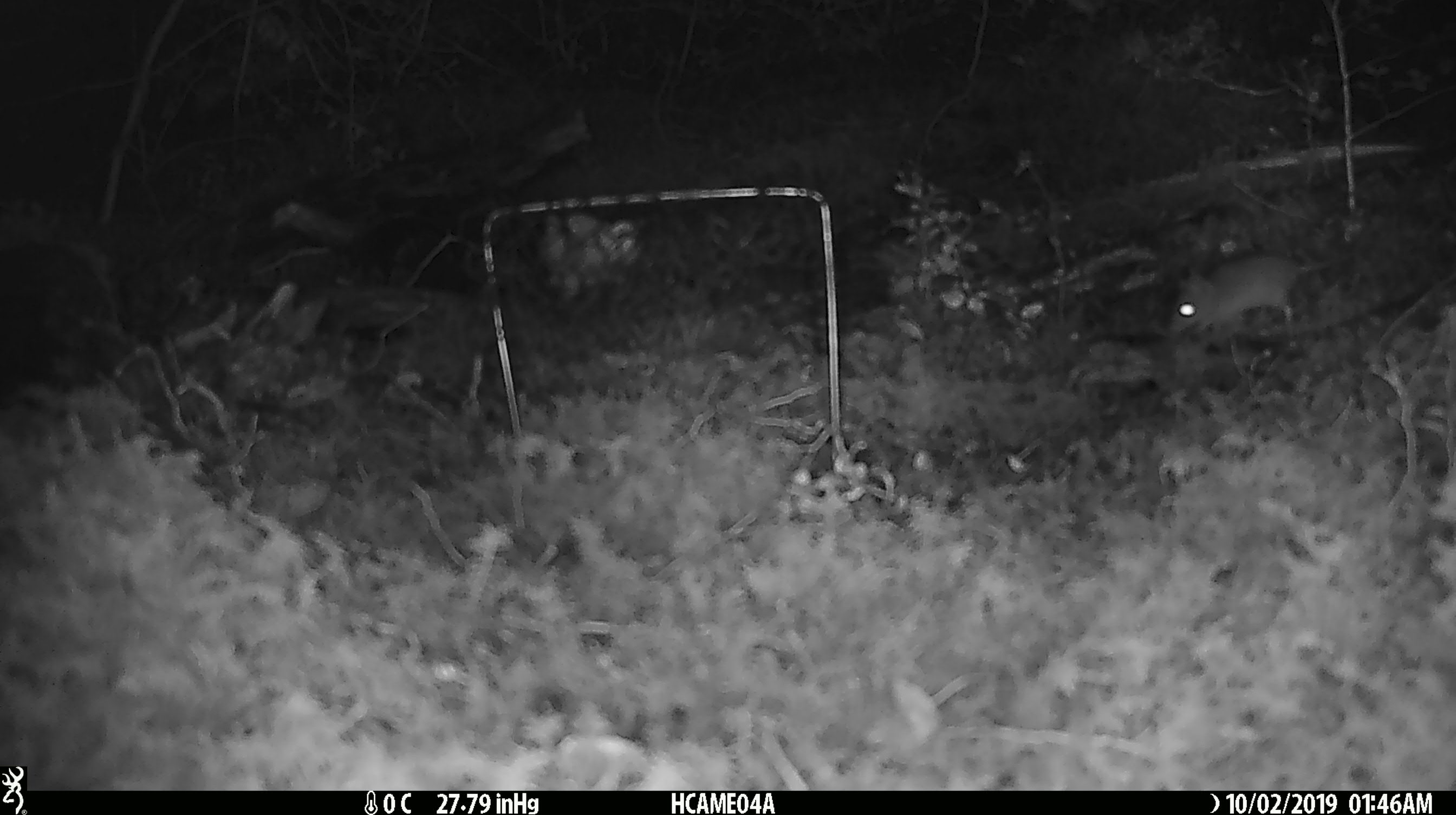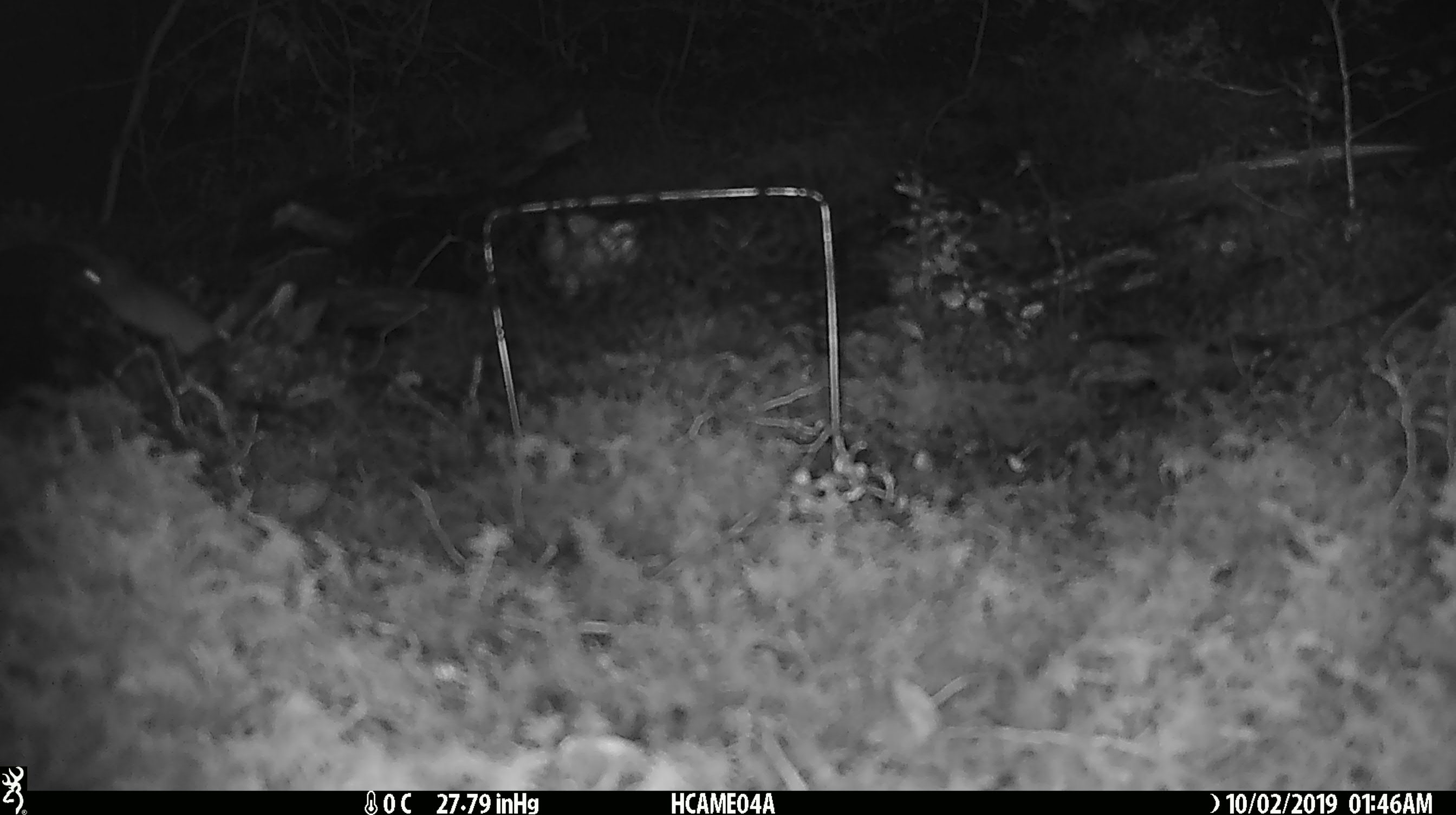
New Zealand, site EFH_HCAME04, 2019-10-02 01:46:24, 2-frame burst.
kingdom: Animalia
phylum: Chordata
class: Mammalia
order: Rodentia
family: Muridae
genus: Mus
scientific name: Mus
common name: mouse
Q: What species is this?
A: Mouse (Mus).